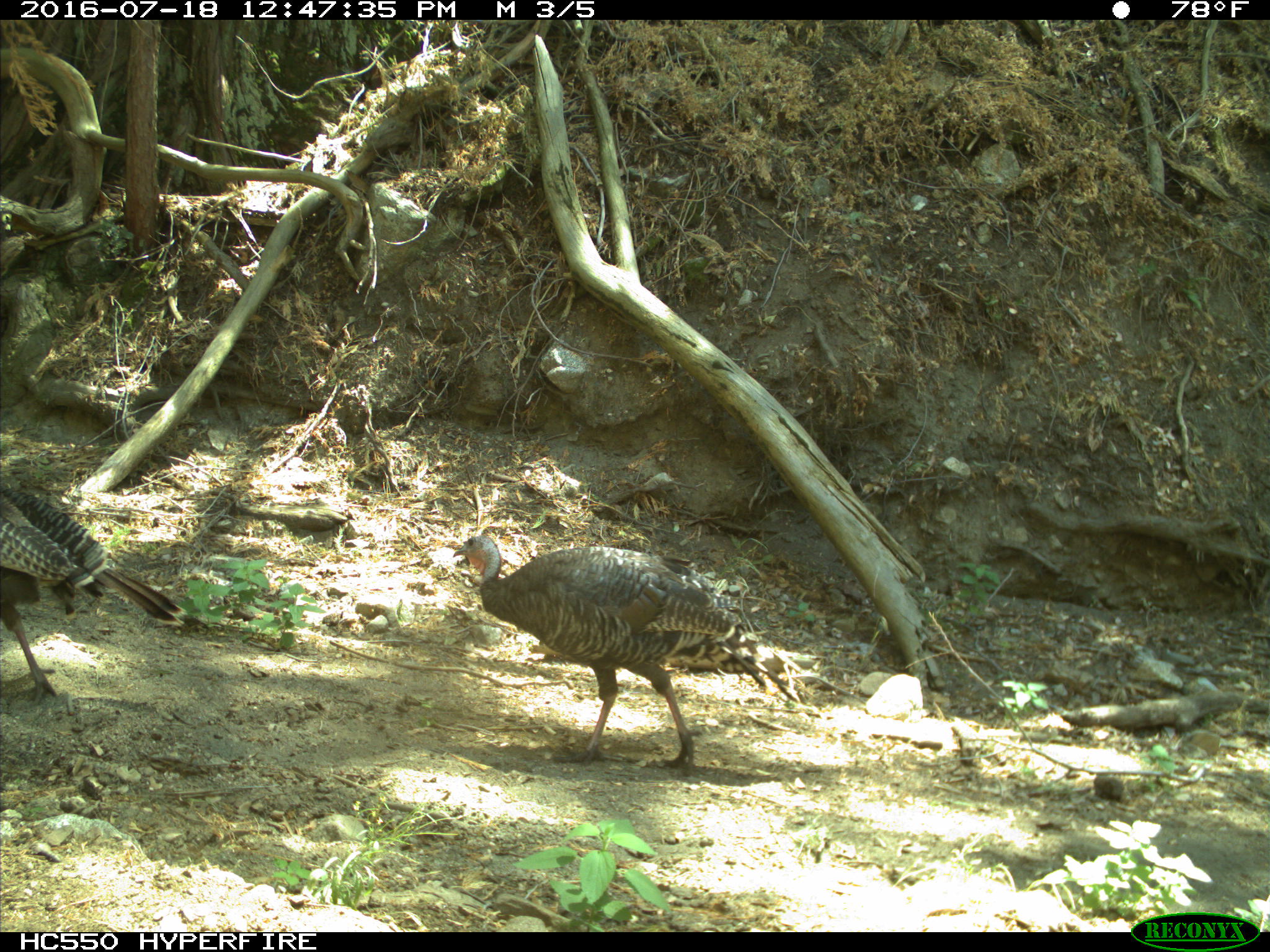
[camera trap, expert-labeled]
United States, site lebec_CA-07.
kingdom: Animalia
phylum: Chordata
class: Aves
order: Galliformes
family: Phasianidae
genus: Meleagris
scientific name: Meleagris gallopavo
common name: wild turkey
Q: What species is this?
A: Meleagris gallopavo (wild turkey).